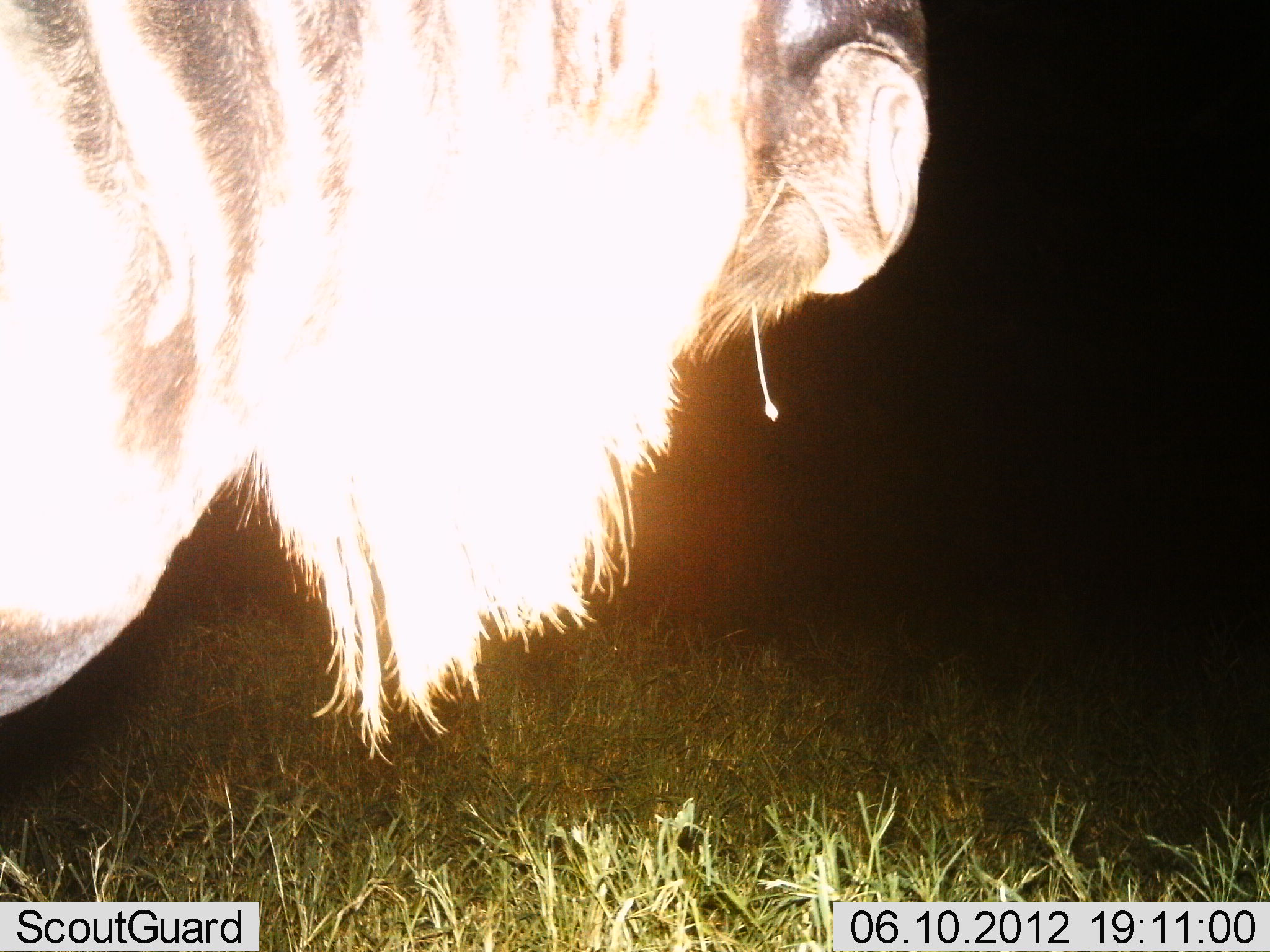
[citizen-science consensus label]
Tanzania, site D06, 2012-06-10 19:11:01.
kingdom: Animalia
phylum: Chordata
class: Mammalia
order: Artiodactyla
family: Bovidae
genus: Connochaetes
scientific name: Connochaetes taurinus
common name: blue wildebeest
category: wildebeest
Wildebeest (blue wildebeest) (Connochaetes taurinus), count 1. Behavior (volunteer vote fractions): standing 90%, resting 0%, moving 0%, interacting 10%. Young present (vote fraction): 0%. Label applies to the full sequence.